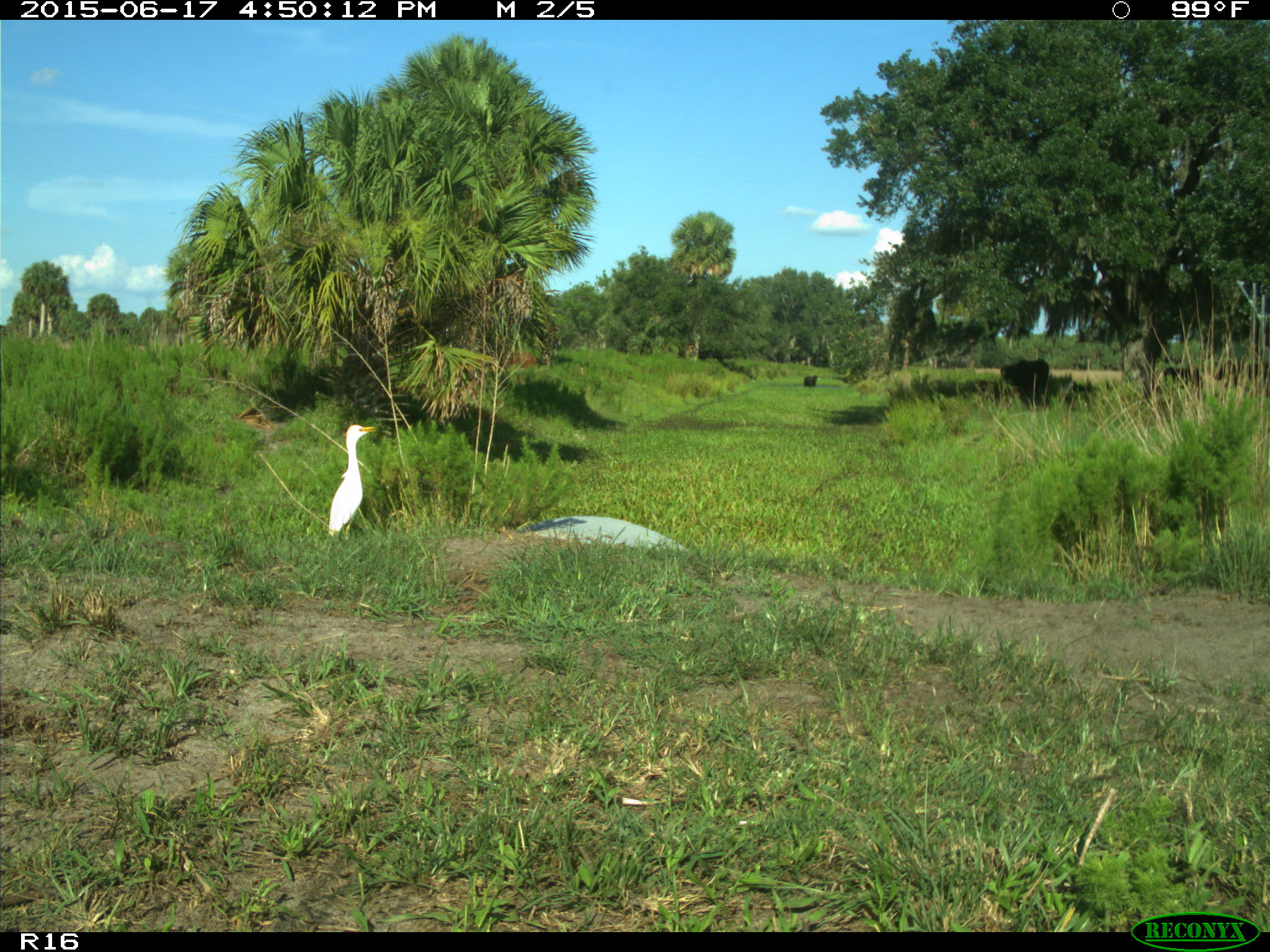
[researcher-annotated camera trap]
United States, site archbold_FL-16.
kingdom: Animalia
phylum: Chordata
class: Mammalia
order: Artiodactyla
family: Bovidae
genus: Bos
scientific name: Bos taurus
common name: domestic cow